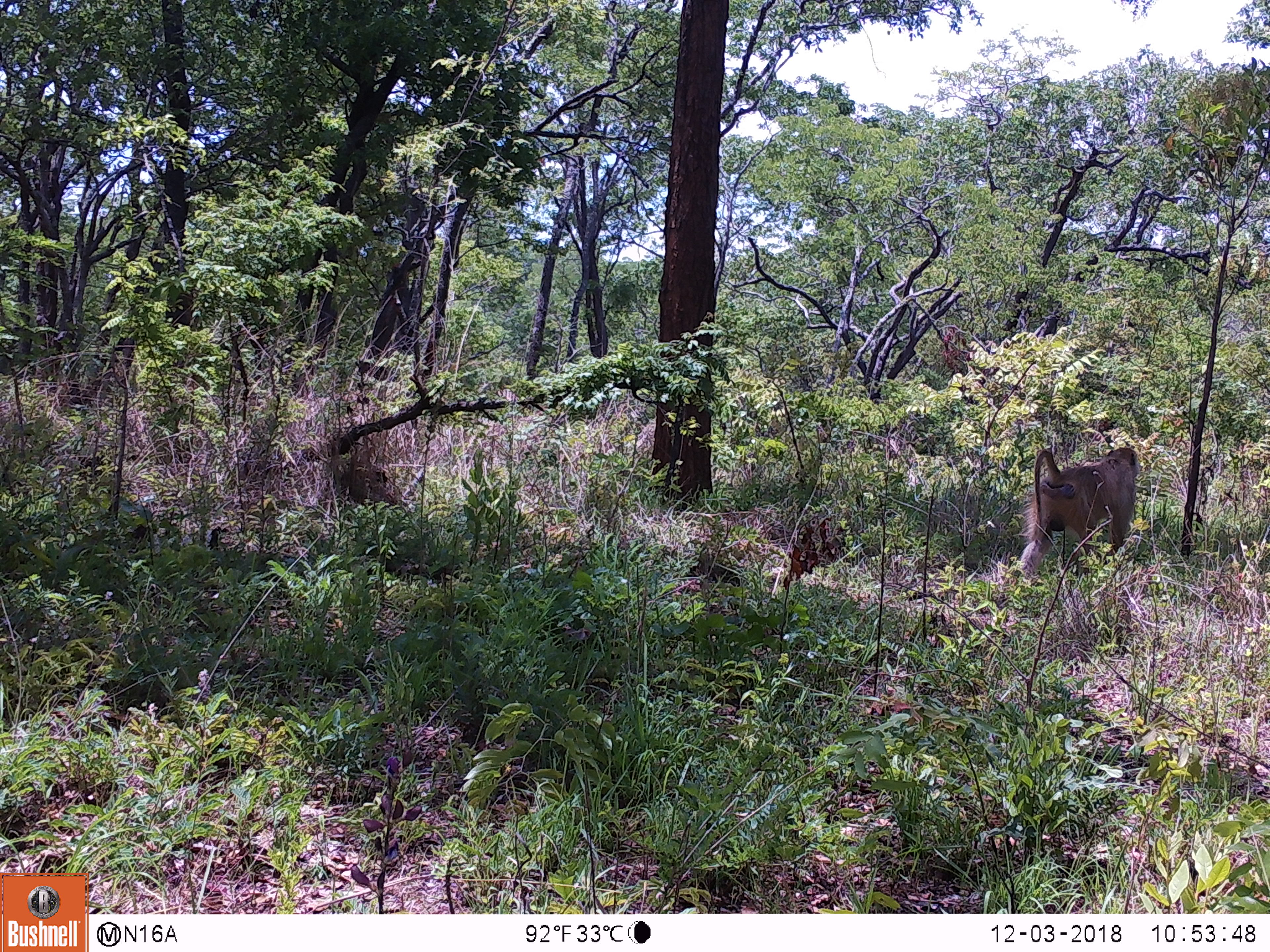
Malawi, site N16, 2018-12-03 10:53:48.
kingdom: Animalia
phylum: Chordata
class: Mammalia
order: Primates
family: Cercopithecidae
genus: Papio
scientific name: Papio cynocephalus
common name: yellow baboon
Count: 1.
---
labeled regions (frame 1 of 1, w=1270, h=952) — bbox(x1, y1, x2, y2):
yellow baboon: bbox(1008, 429, 1142, 580)